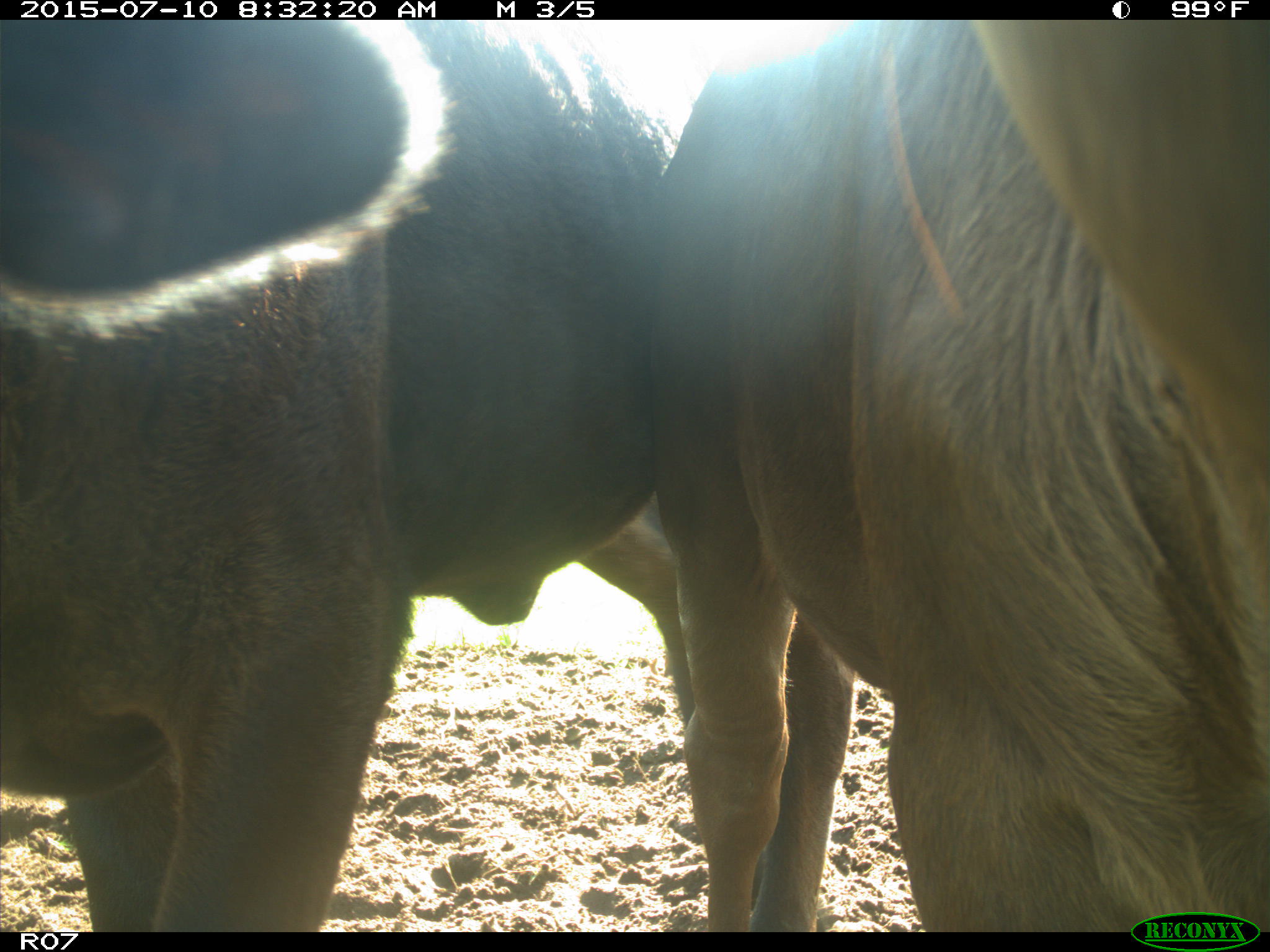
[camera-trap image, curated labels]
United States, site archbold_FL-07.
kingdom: Animalia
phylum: Chordata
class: Mammalia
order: Artiodactyla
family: Bovidae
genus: Bos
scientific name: Bos taurus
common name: domestic cow